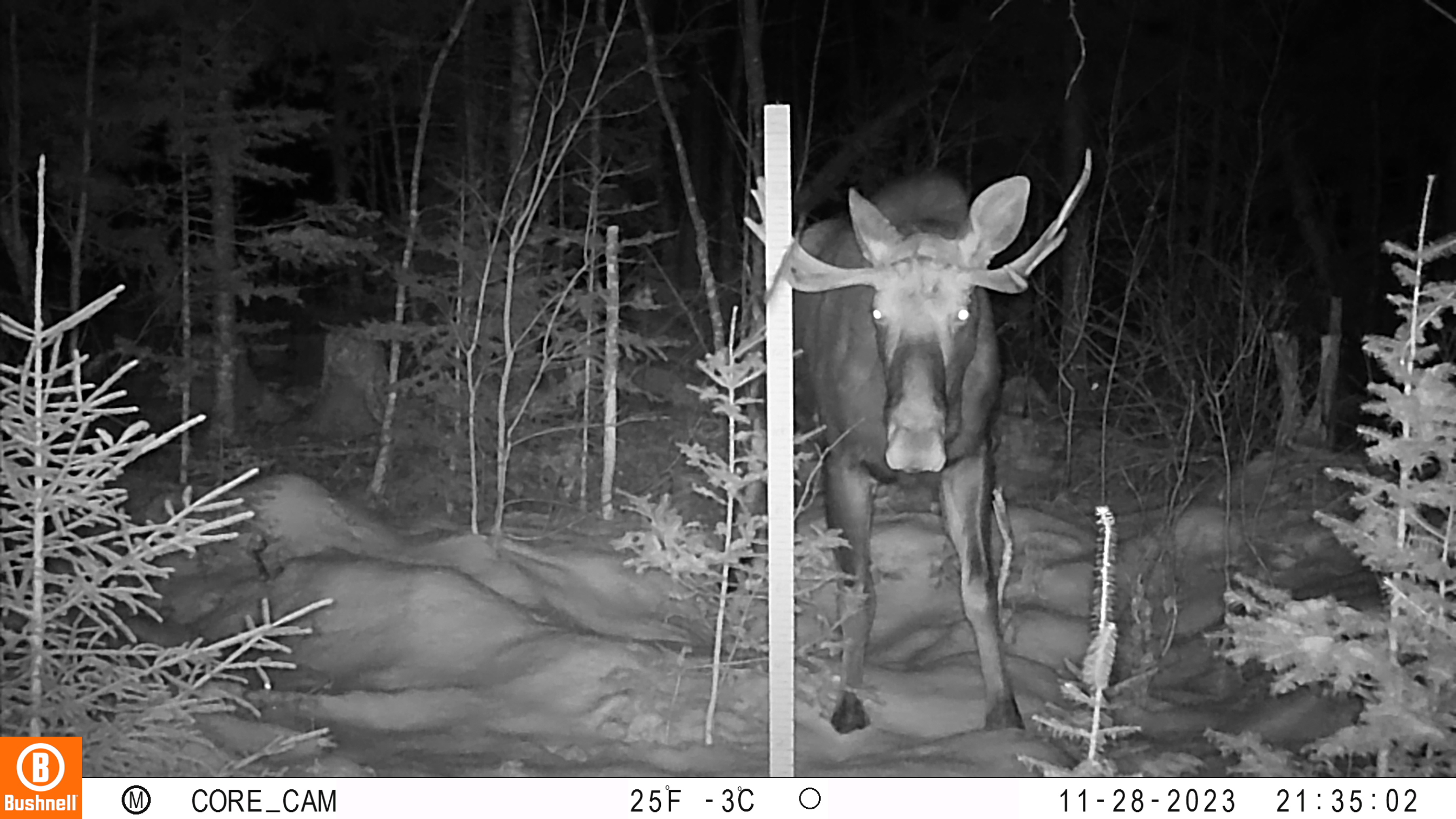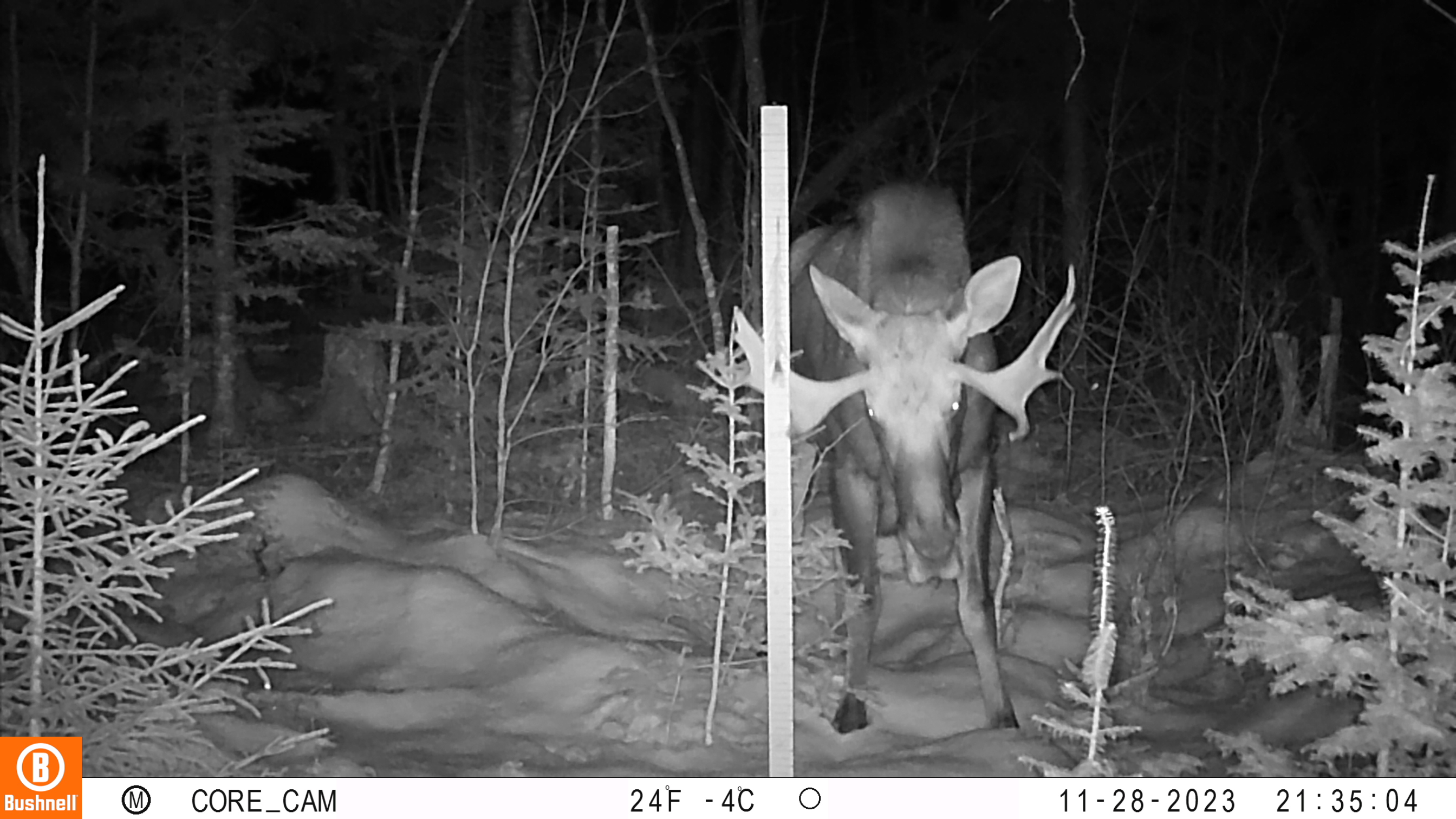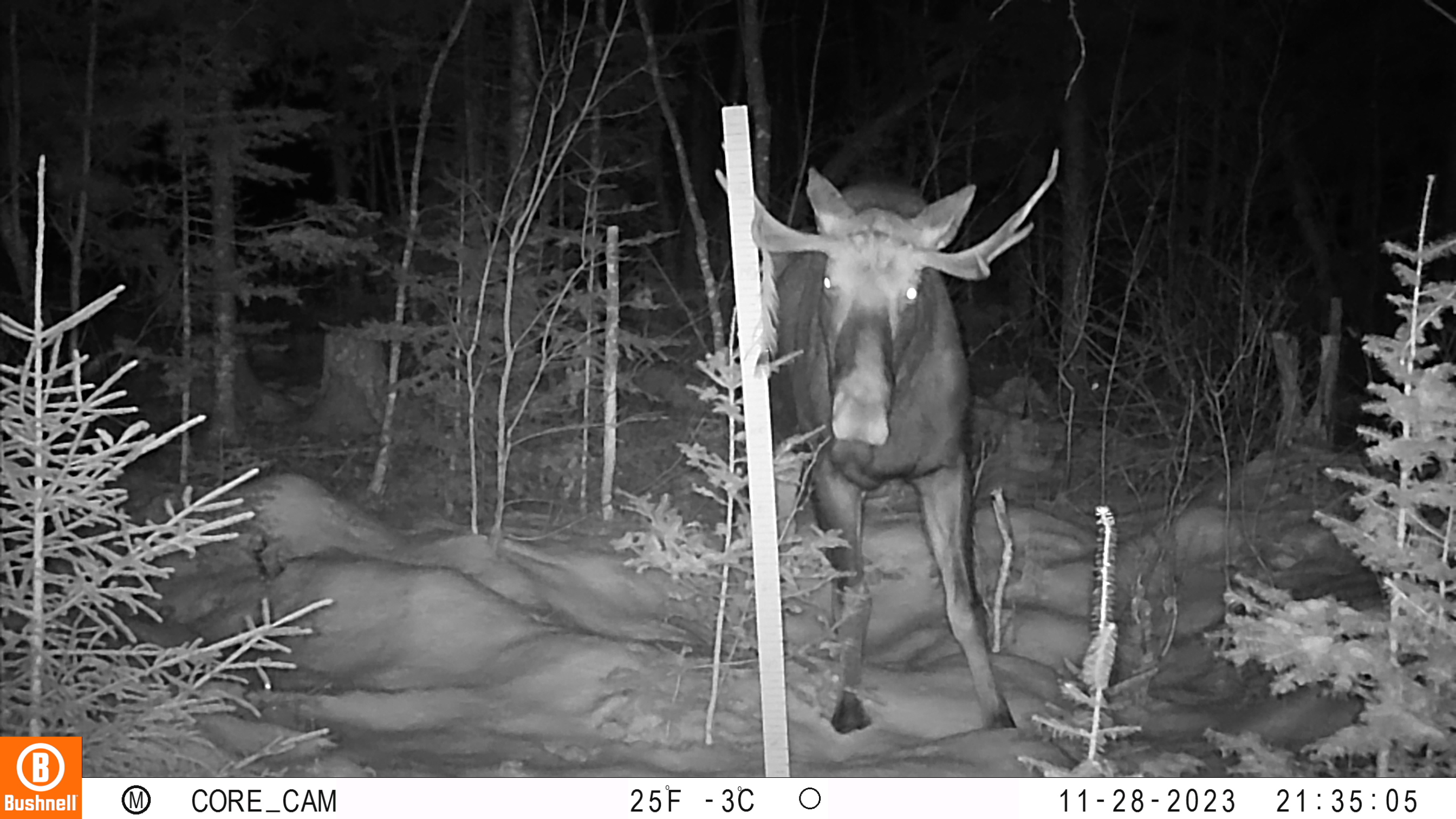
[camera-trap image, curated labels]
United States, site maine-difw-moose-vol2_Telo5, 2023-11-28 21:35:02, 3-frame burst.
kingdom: Animalia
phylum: Chordata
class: Mammalia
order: Artiodactyla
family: Cervidae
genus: Alces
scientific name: Alces alces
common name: moose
Moose (Alces alces).